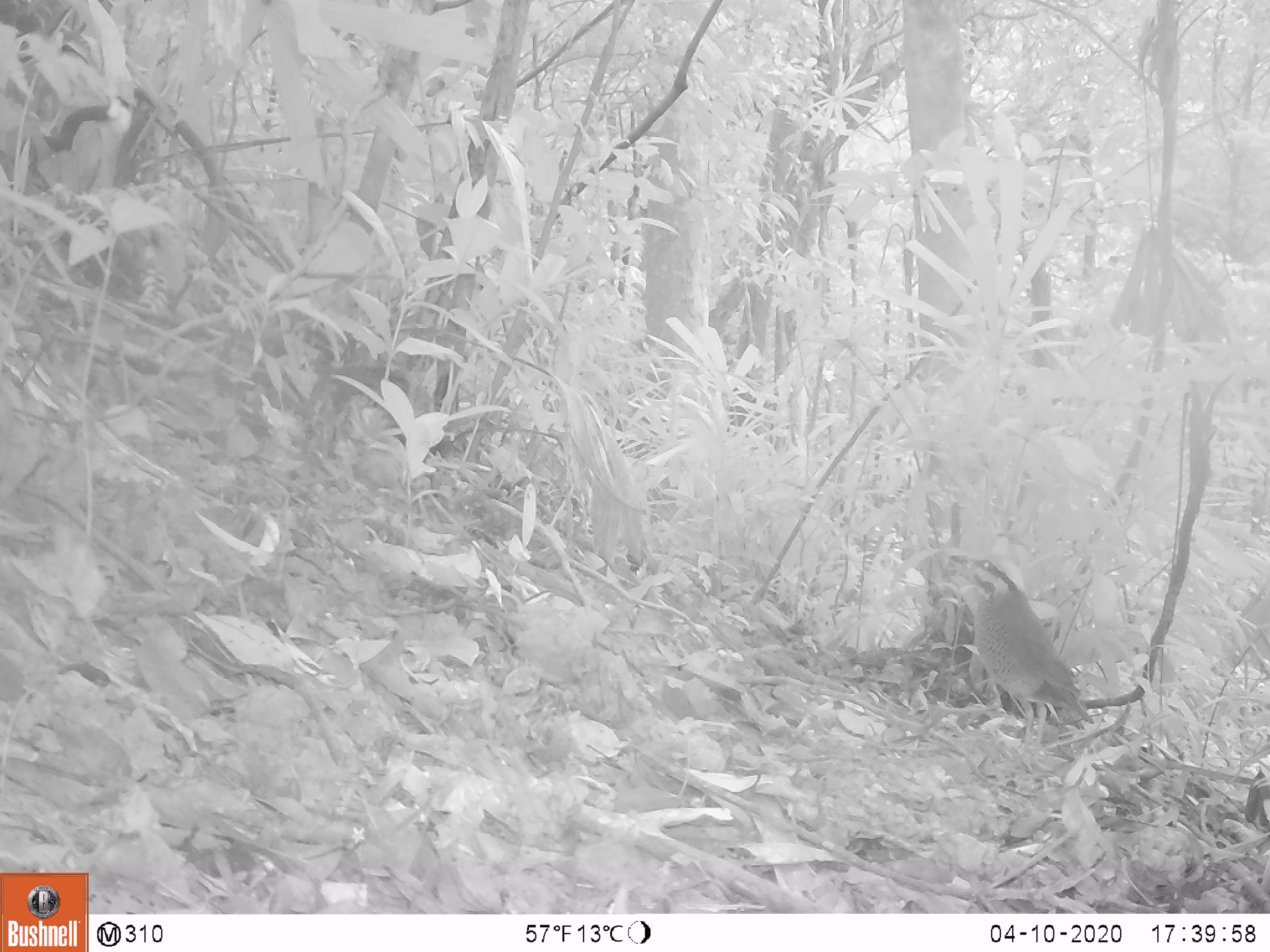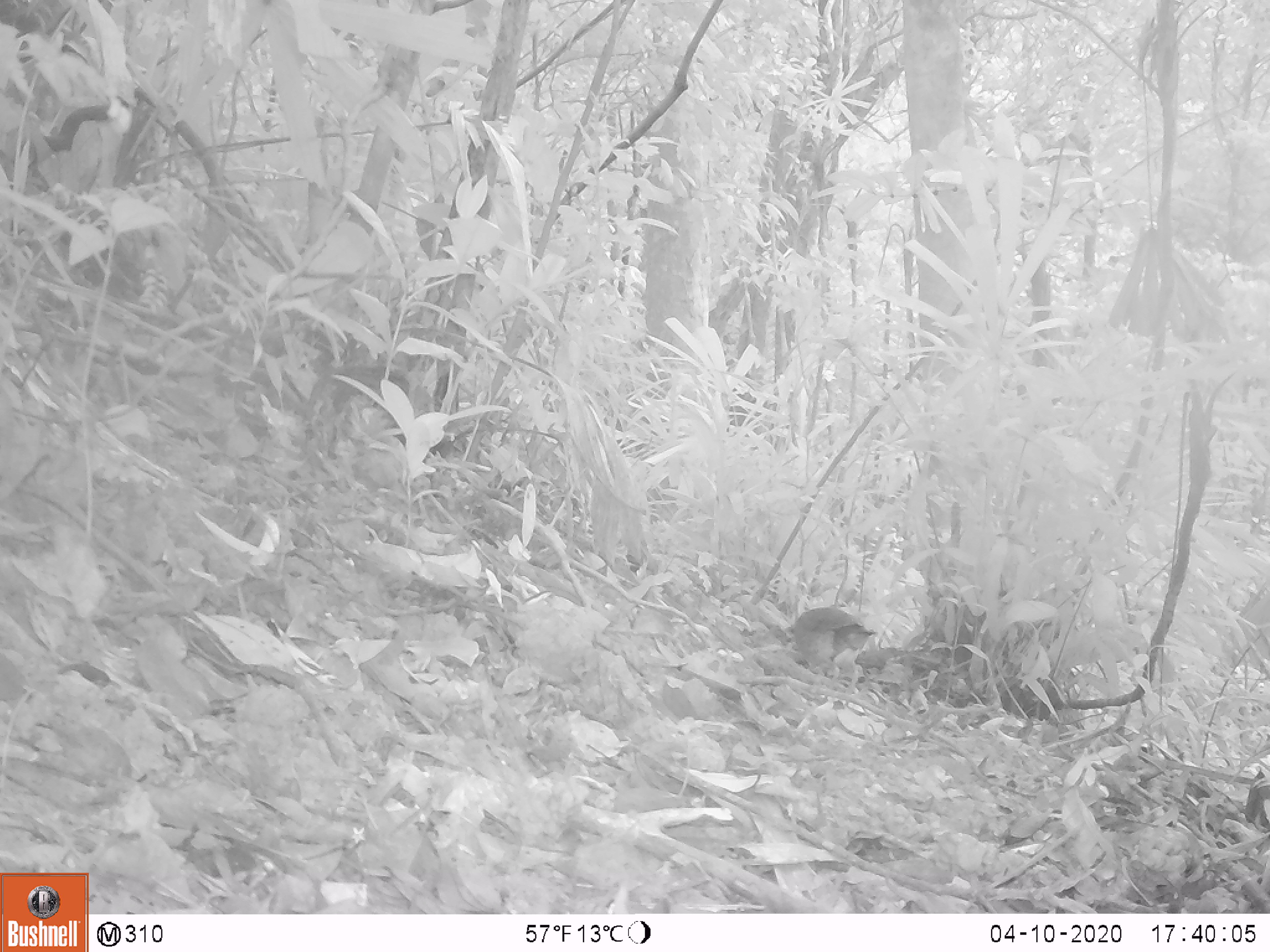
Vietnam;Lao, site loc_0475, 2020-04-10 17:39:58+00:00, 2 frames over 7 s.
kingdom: Animalia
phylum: Chordata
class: Aves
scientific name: Aves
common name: bird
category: unidentified bird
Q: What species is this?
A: Unidentified bird (bird) (Aves).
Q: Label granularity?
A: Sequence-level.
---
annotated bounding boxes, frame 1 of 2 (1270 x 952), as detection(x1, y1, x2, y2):
unidentified bird: detection(948, 555, 1094, 759)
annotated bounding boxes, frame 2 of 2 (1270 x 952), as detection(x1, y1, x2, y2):
unidentified bird: detection(784, 604, 878, 692)